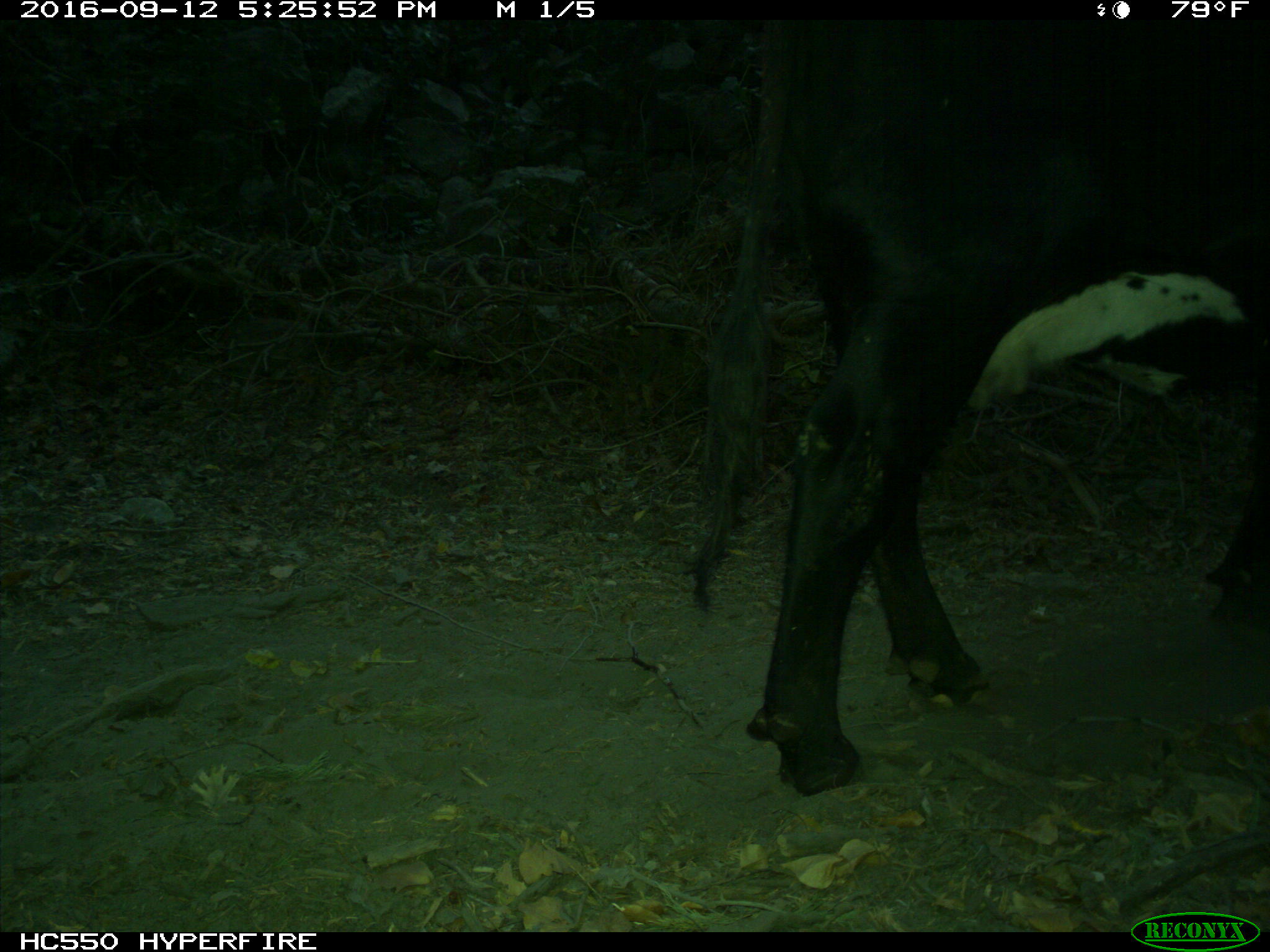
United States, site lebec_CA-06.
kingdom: Animalia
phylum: Chordata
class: Mammalia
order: Artiodactyla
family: Bovidae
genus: Bos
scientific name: Bos taurus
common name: domestic cow